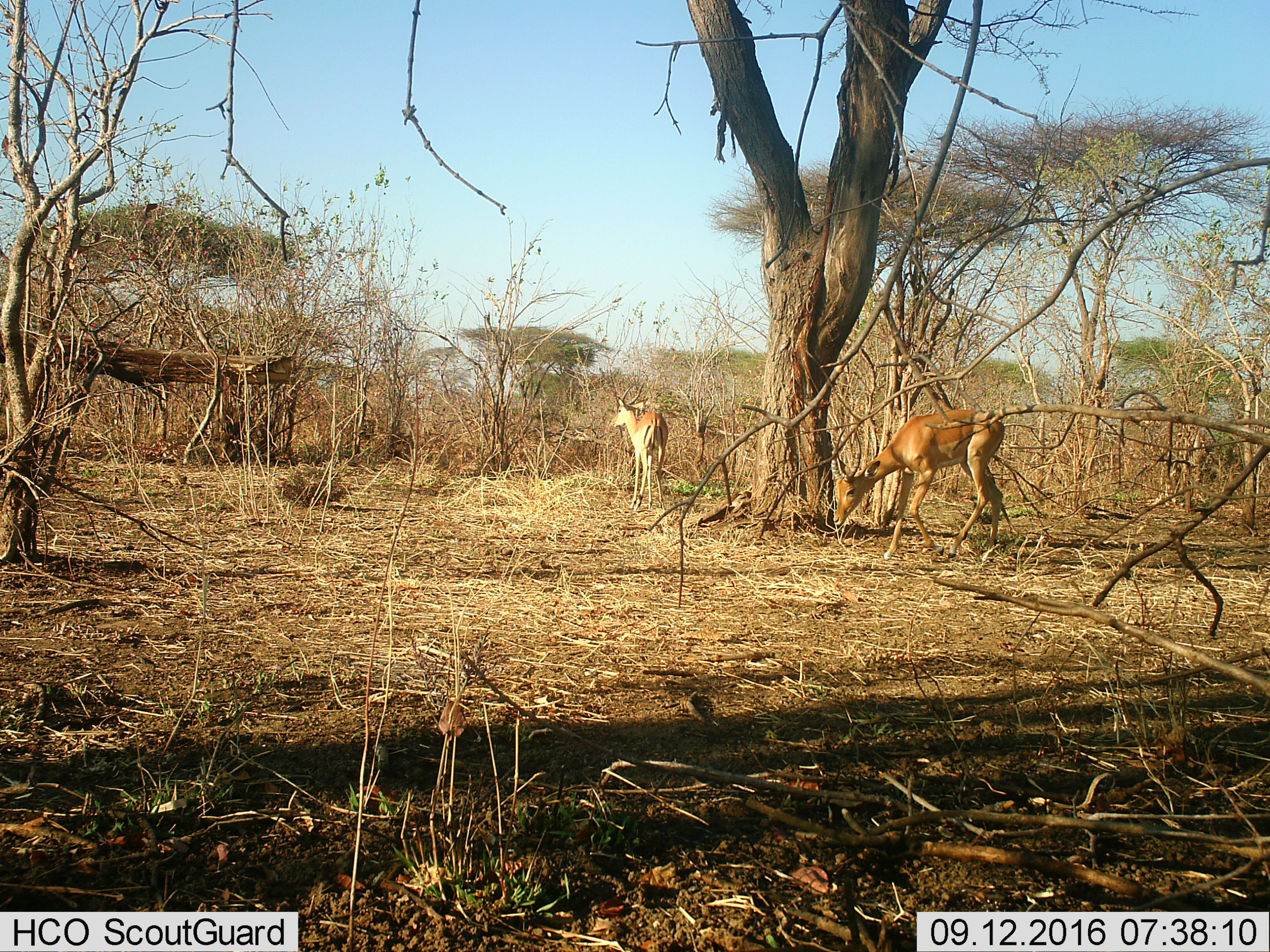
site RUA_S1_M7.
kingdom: Animalia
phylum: Chordata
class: Mammalia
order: Artiodactyla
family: Bovidae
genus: Aepyceros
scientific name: Aepyceros melampus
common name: impala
Impala (Aepyceros melampus), count 2. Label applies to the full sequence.